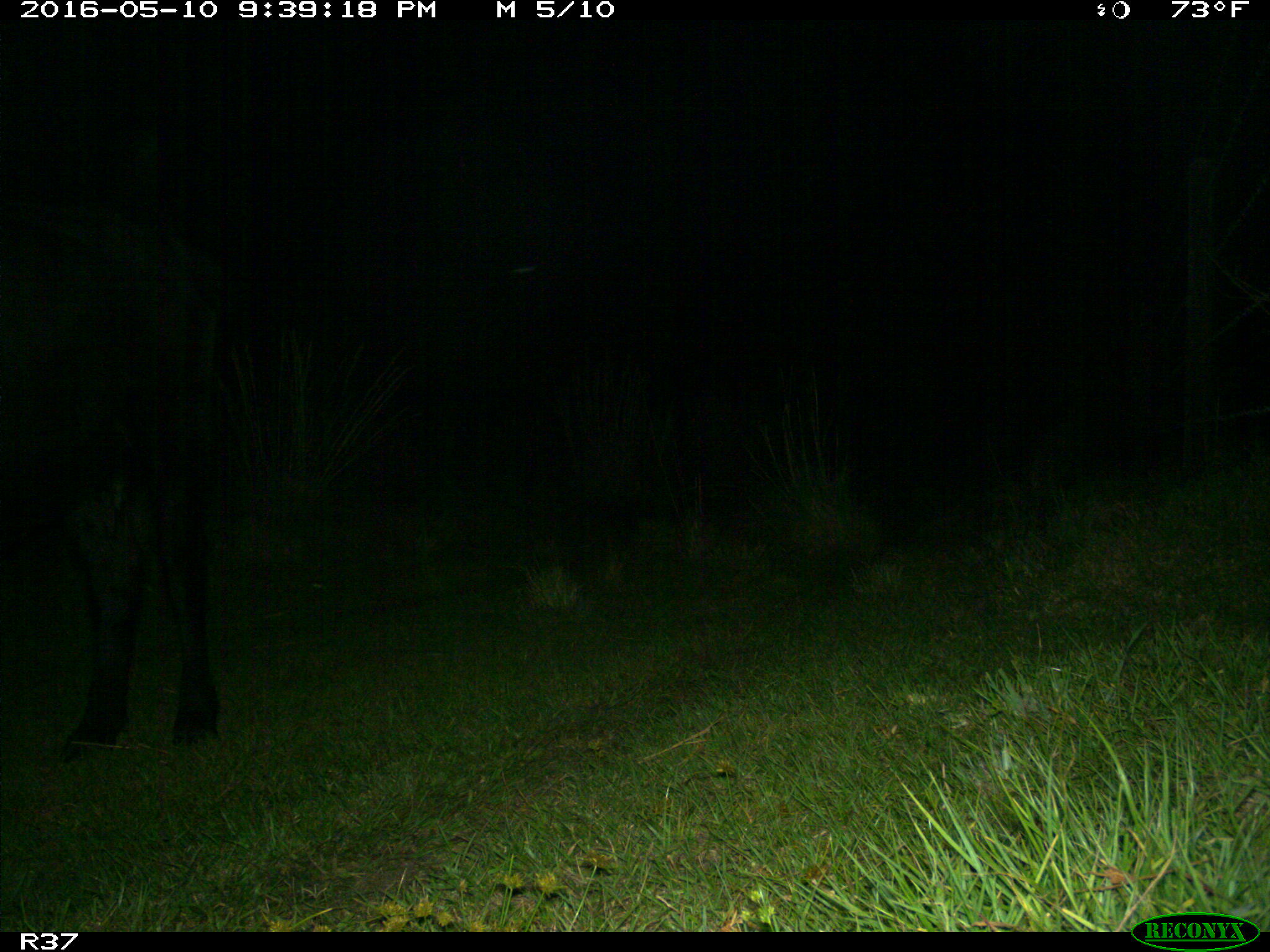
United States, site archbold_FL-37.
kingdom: Animalia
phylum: Chordata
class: Mammalia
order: Artiodactyla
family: Bovidae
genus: Bos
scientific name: Bos taurus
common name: domestic cow